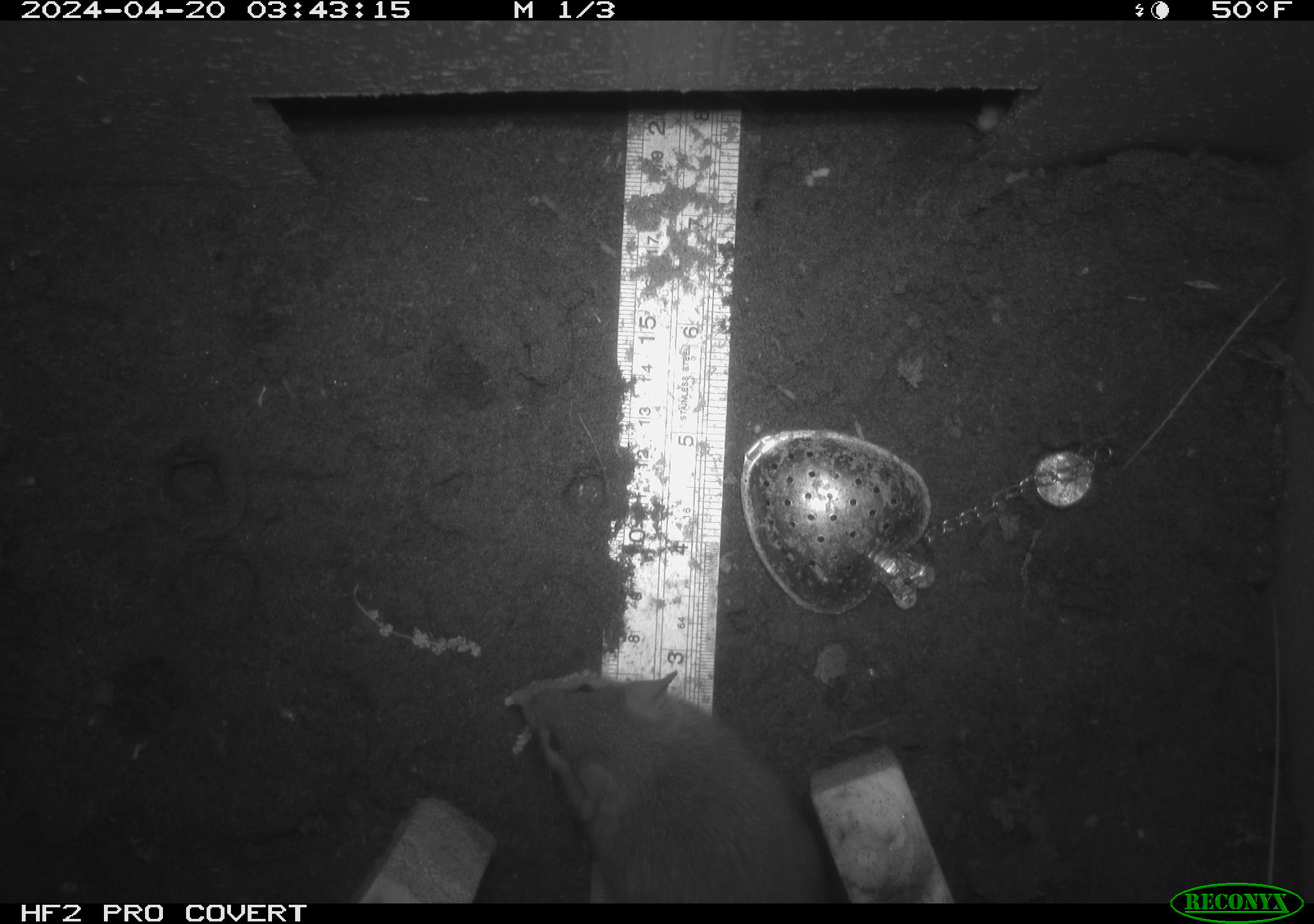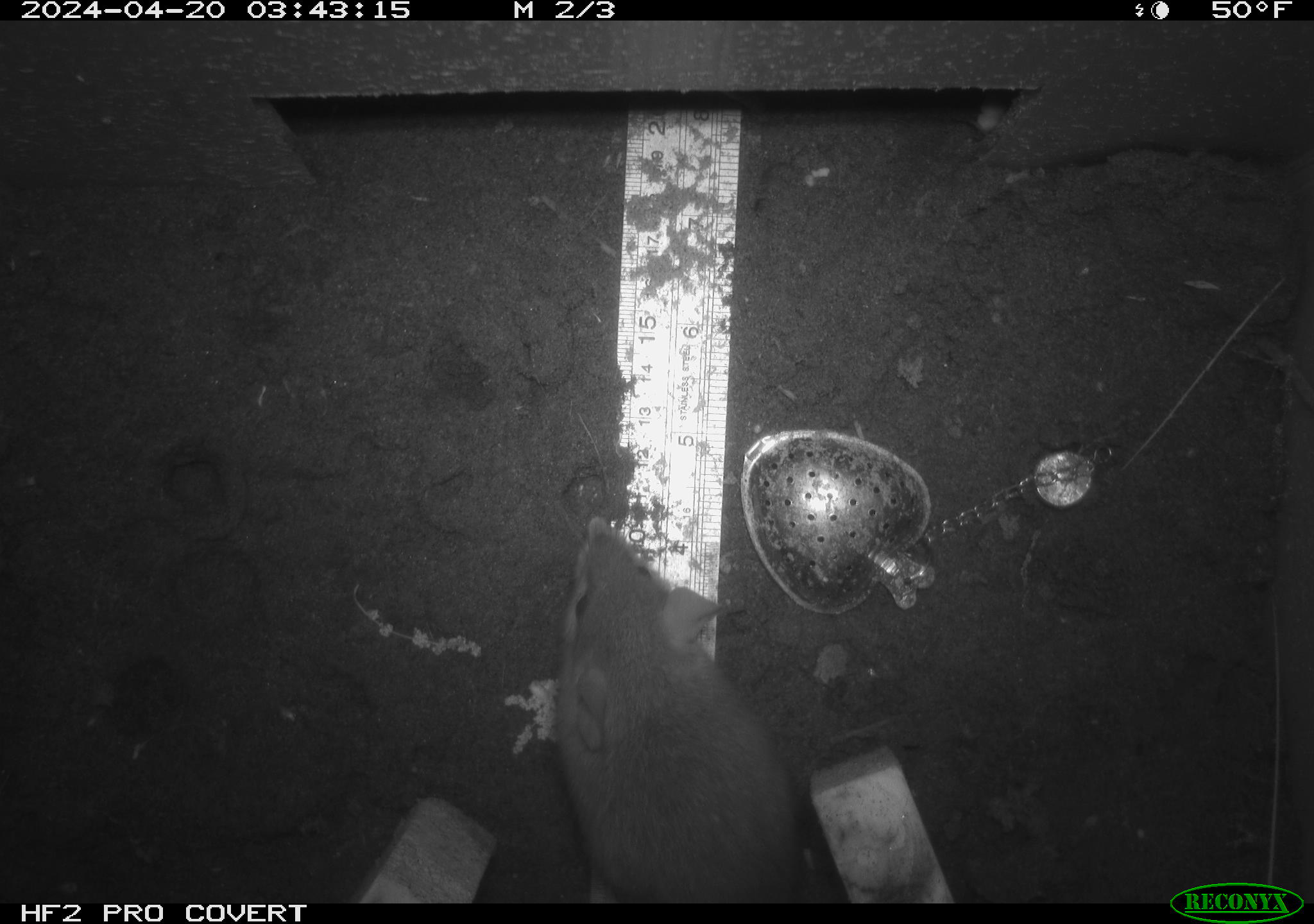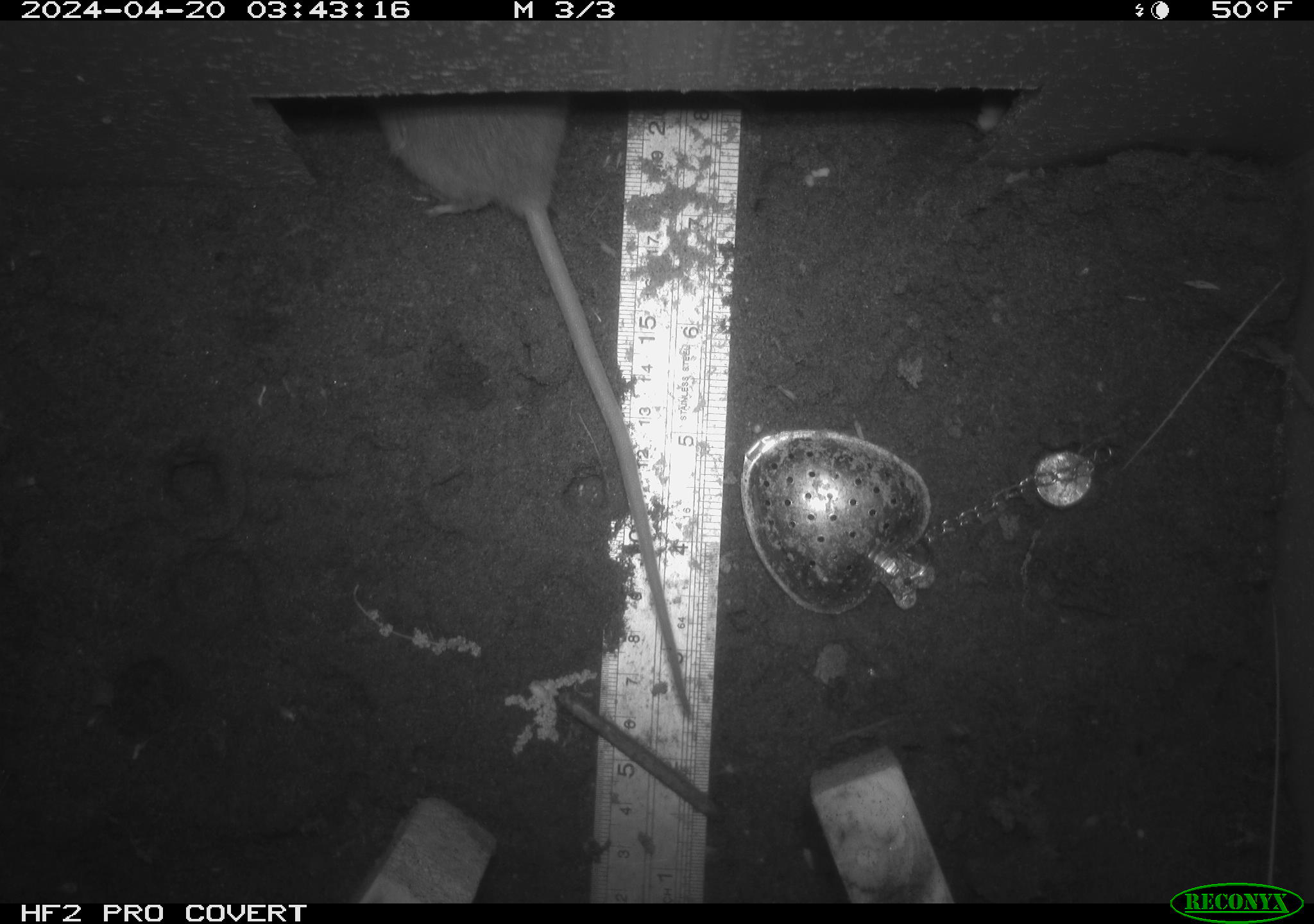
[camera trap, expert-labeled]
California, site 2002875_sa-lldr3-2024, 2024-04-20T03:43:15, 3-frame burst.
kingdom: Animalia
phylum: Chordata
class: Mammalia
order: Rodentia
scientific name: Rodentia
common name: rodent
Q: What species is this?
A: Rodent (Rodentia).